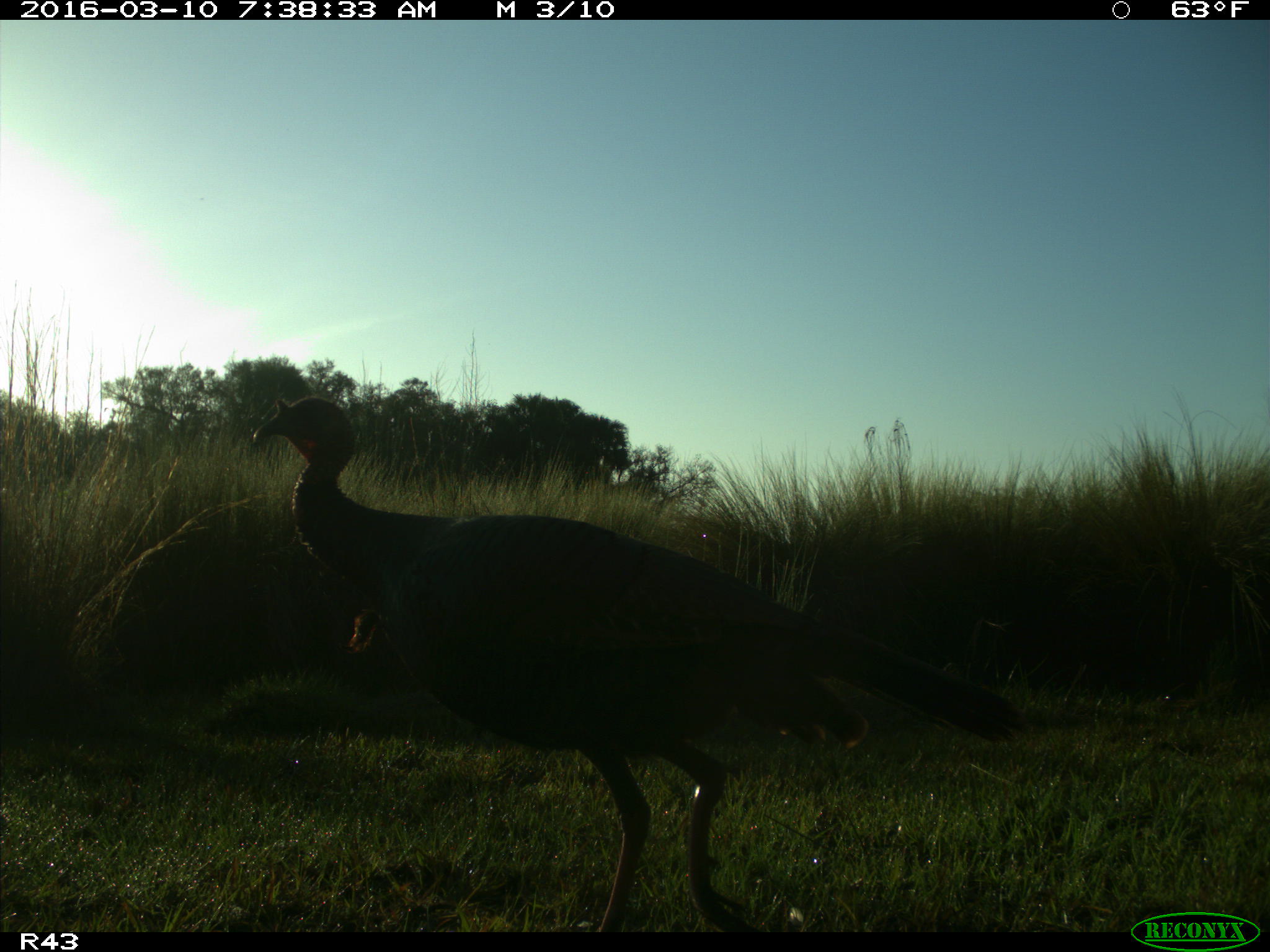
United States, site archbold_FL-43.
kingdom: Animalia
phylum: Chordata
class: Aves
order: Galliformes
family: Phasianidae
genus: Meleagris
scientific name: Meleagris gallopavo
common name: wild turkey